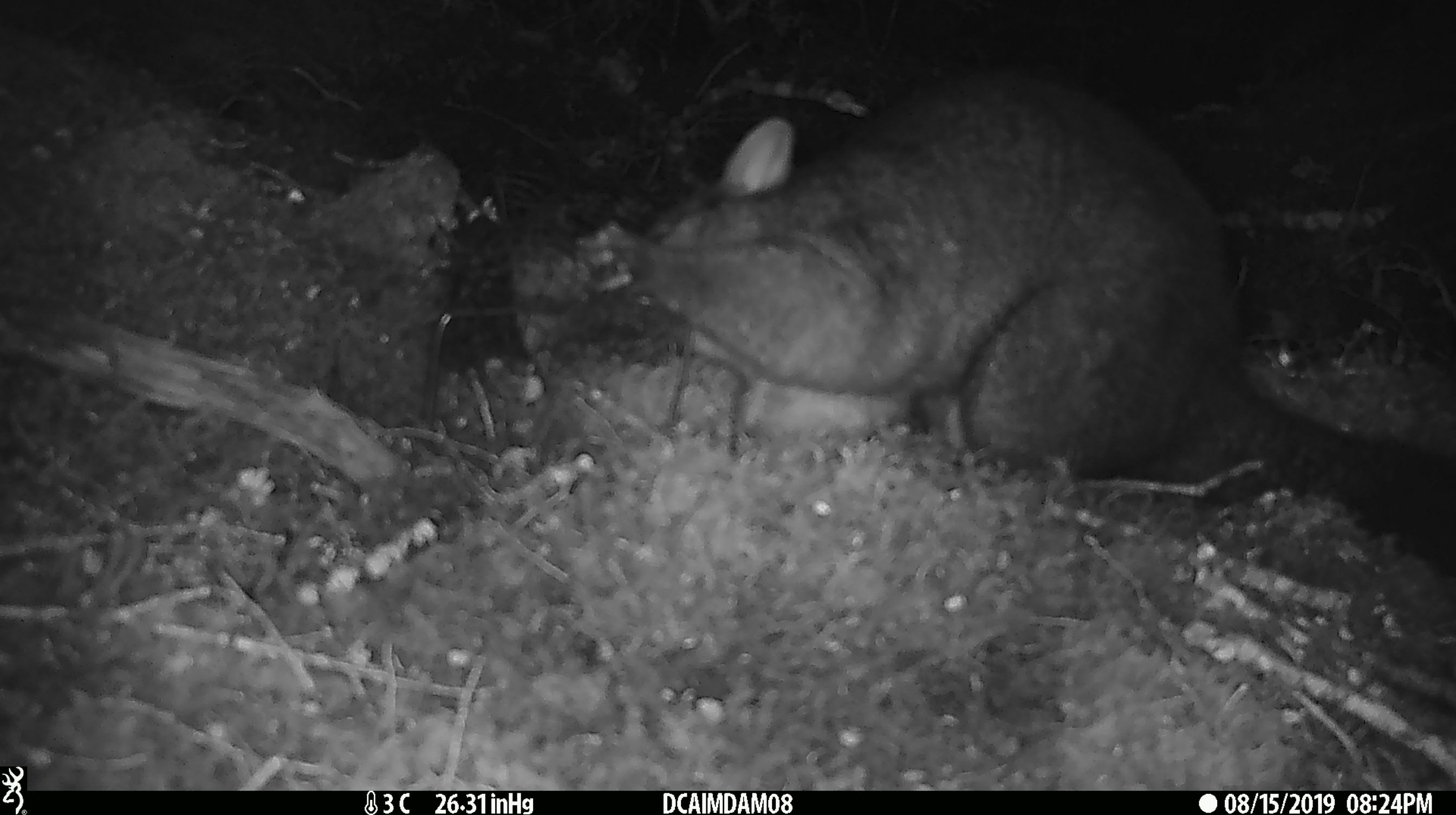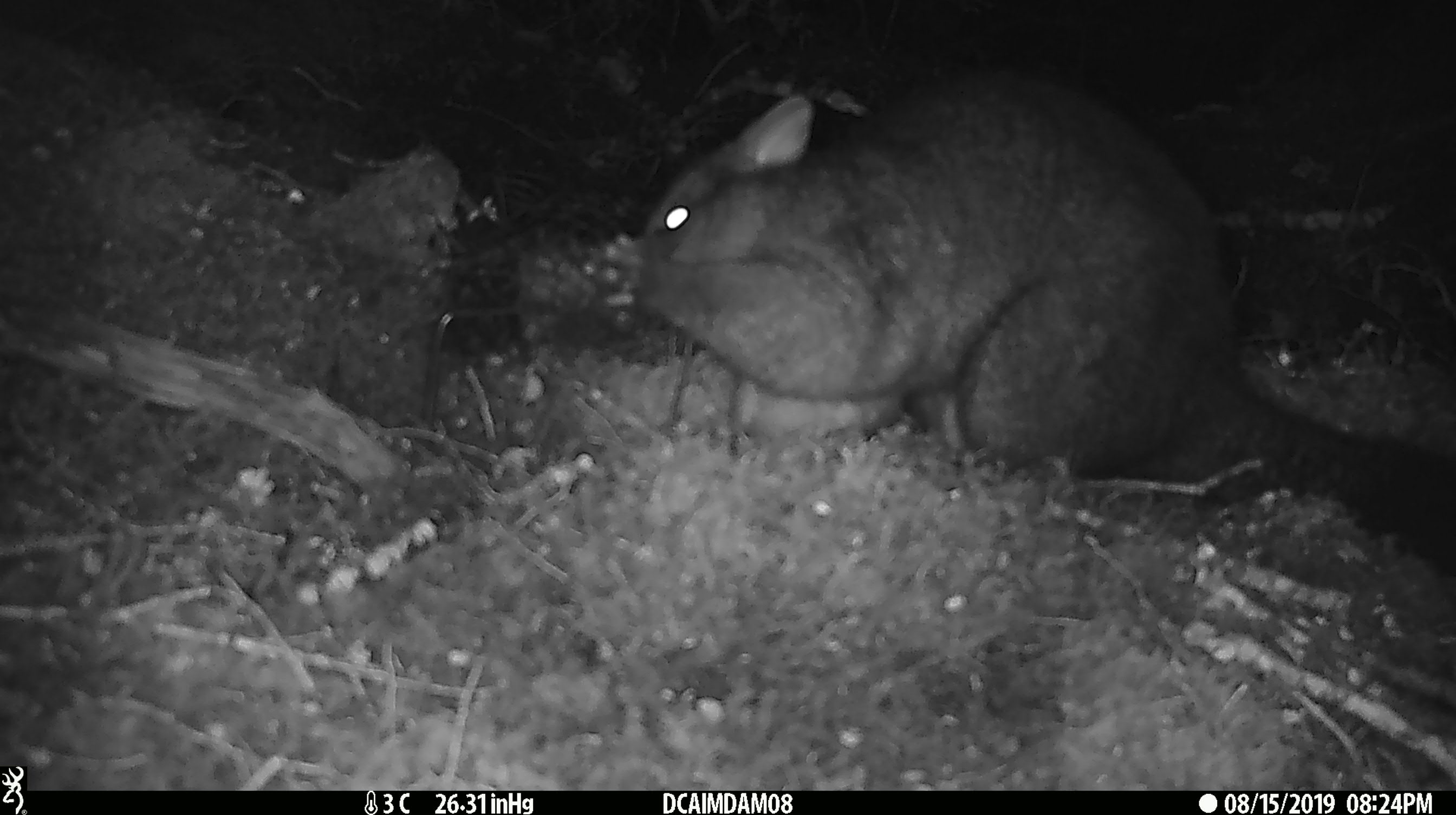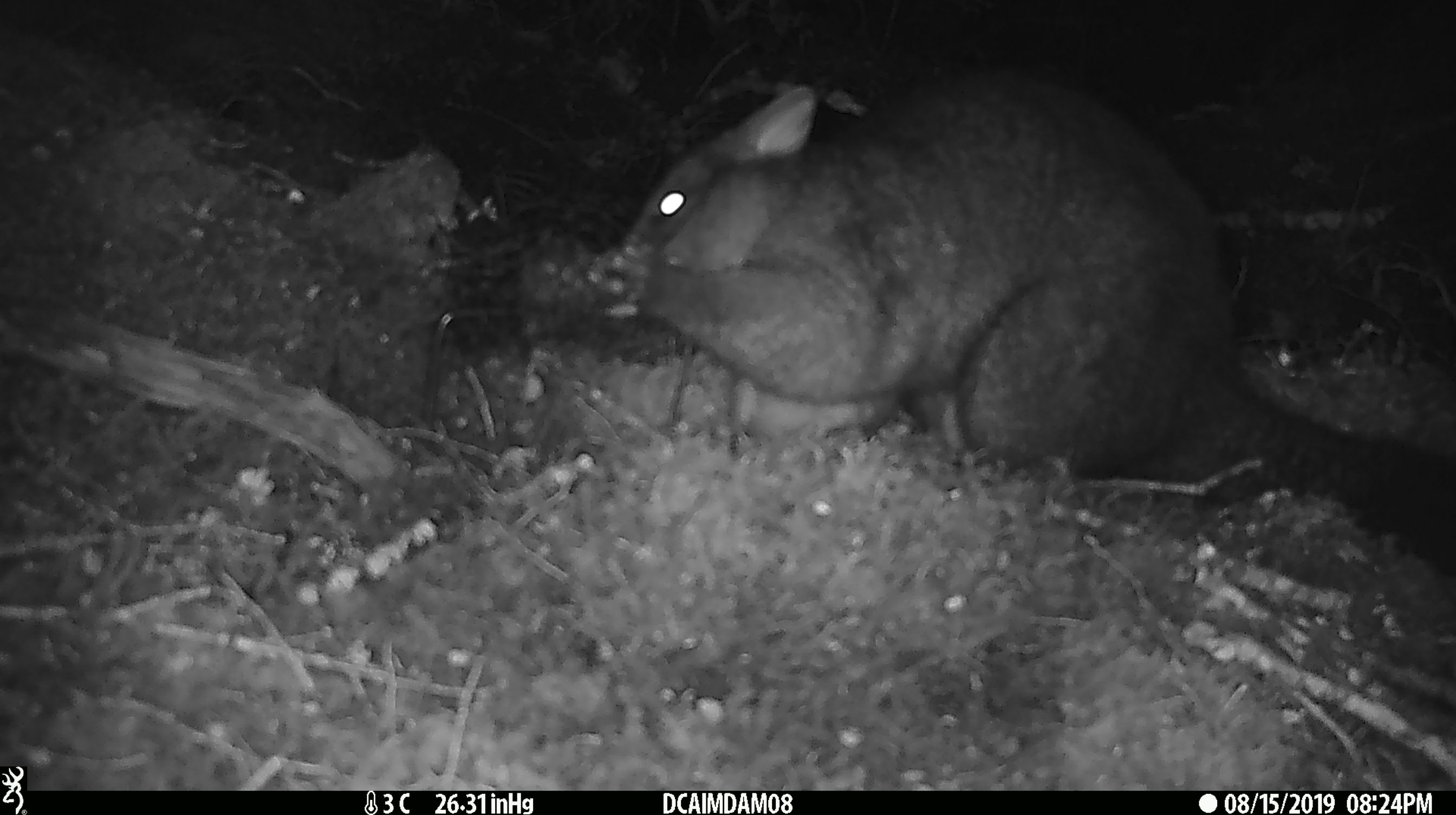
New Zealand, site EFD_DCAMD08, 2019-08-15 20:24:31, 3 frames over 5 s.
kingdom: Animalia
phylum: Chordata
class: Mammalia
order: Diprotodontia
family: Phalangeridae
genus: Trichosurus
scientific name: Trichosurus vulpecula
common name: common brushtail possum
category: possum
Possum (common brushtail possum) (Trichosurus vulpecula).